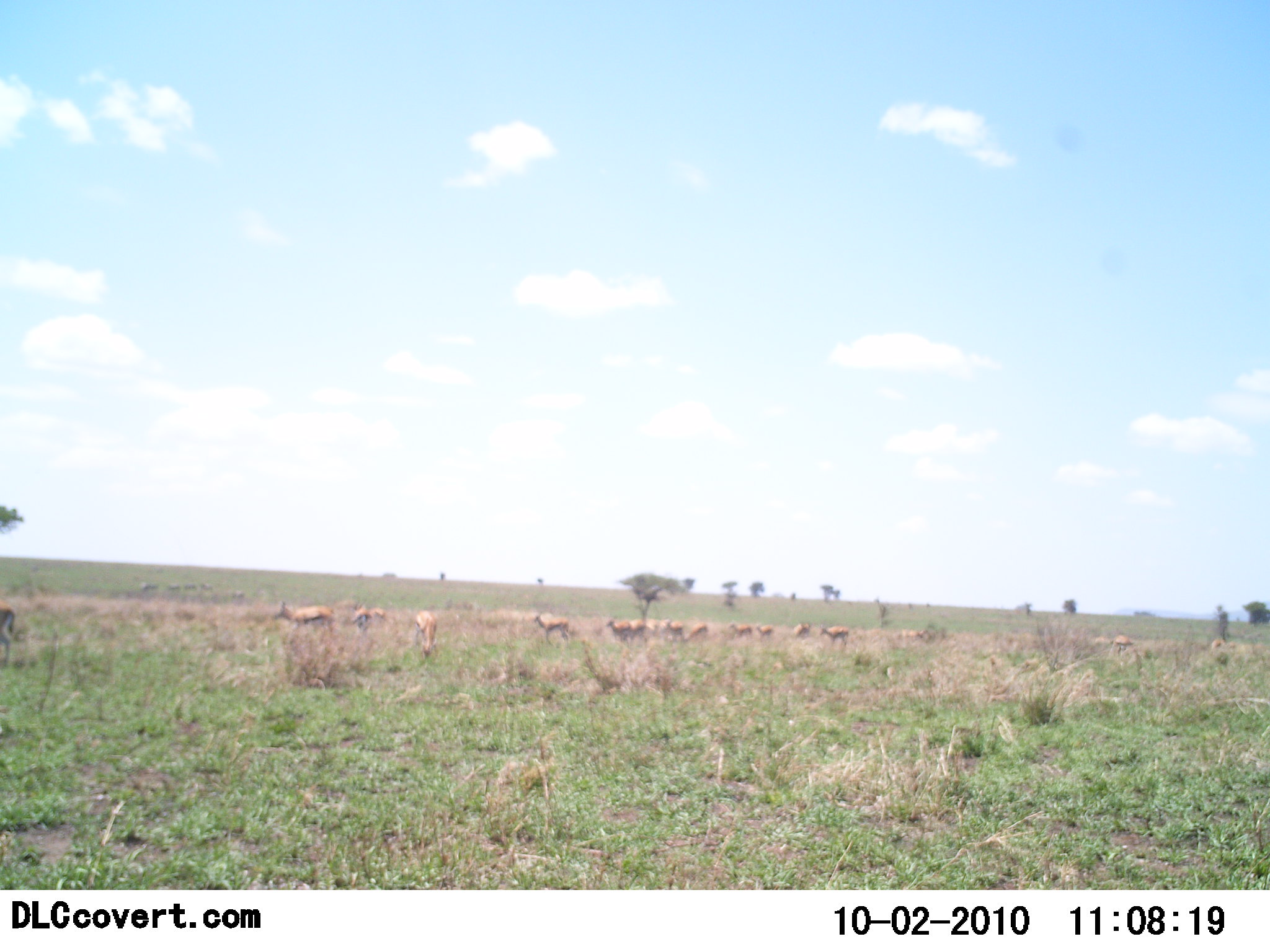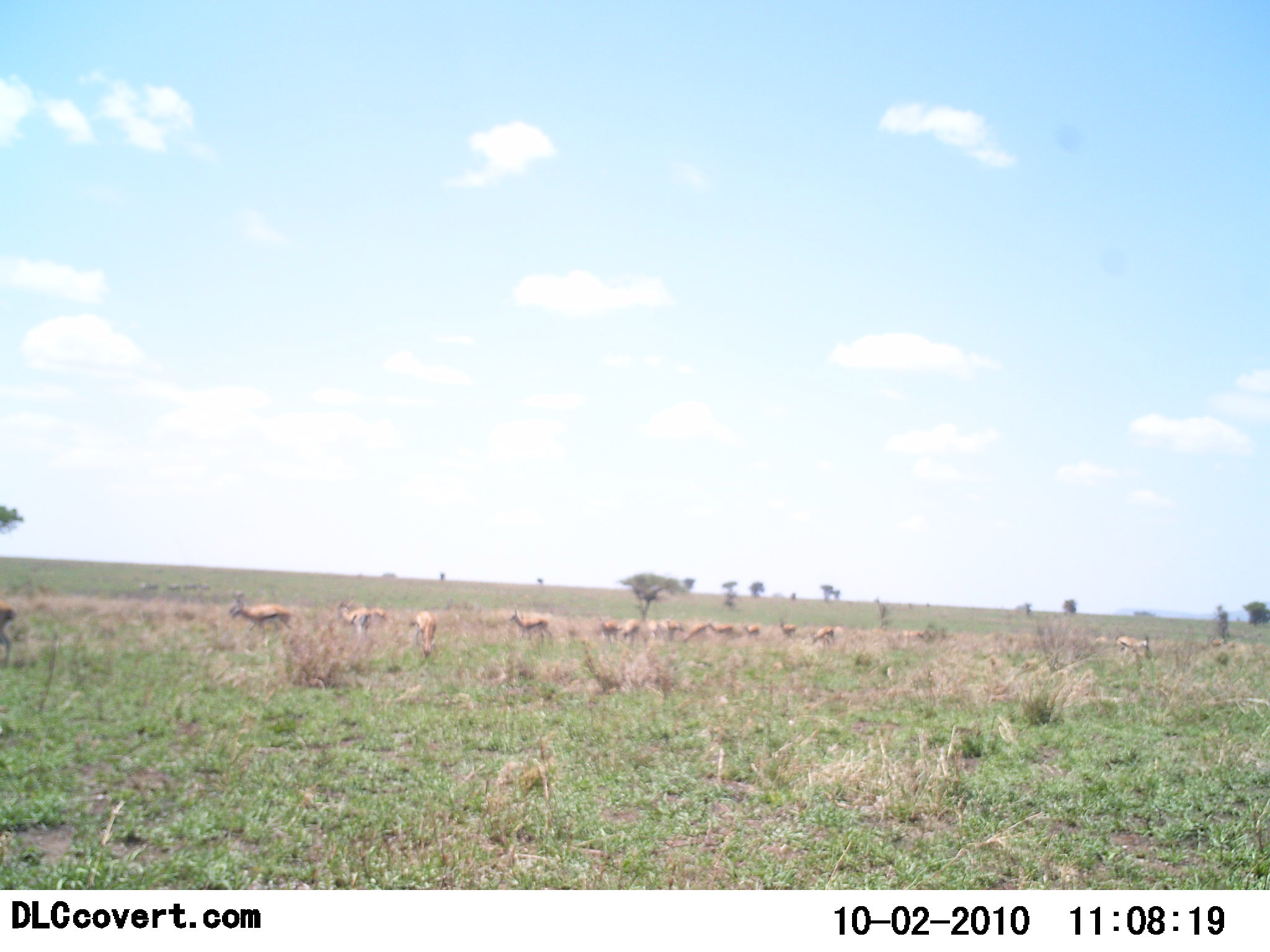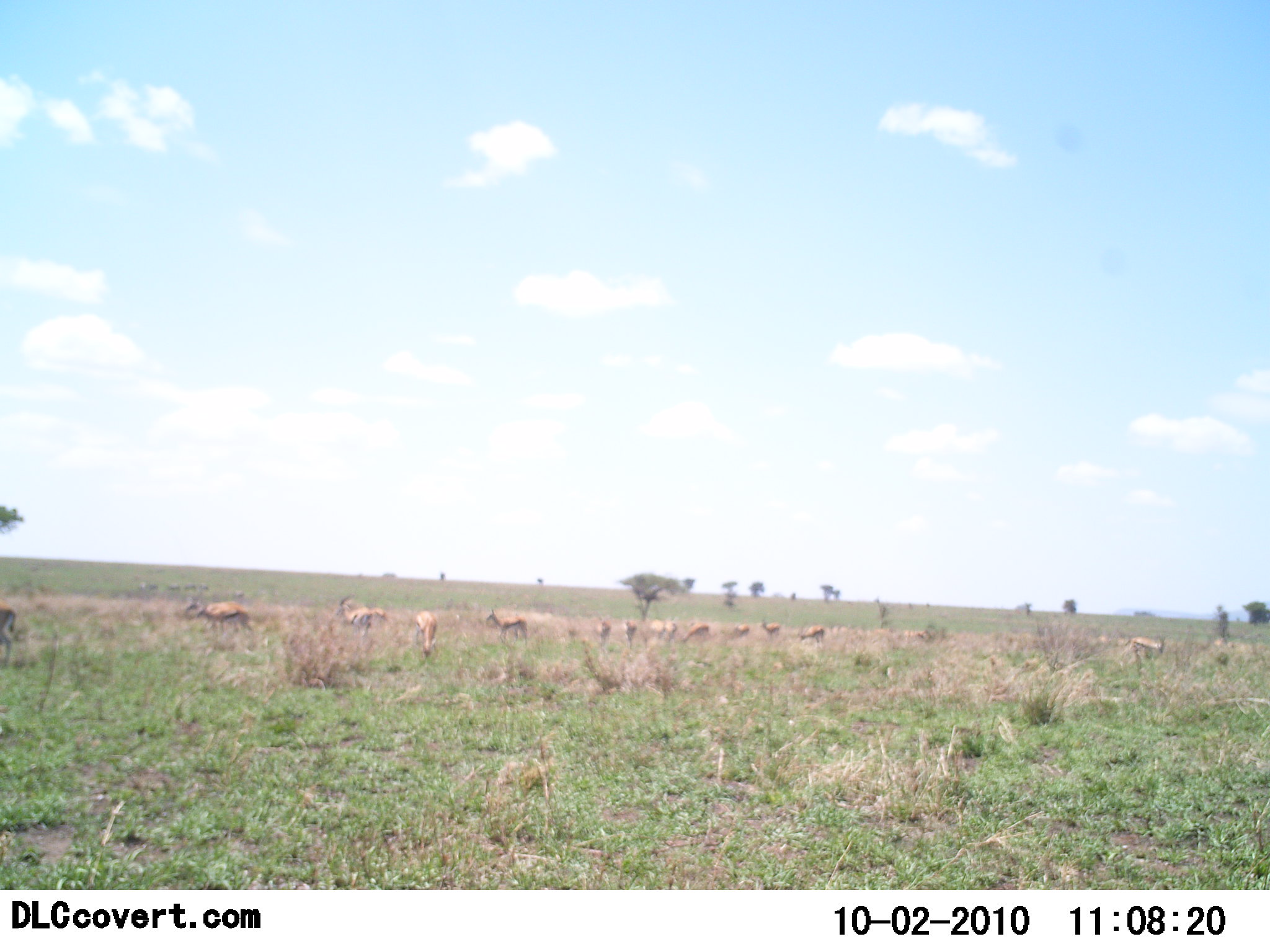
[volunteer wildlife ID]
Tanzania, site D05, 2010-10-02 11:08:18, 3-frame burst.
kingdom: Animalia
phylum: Chordata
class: Mammalia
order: Artiodactyla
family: Bovidae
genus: Eudorcas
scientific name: Eudorcas thomsonii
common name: thomson's gazelle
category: gazellethomsons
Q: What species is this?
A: Gazellethomsons (thomson's gazelle) (Eudorcas thomsonii).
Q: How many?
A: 11-50.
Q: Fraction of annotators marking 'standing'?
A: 0%.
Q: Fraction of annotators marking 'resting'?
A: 0%.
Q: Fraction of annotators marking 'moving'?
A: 100%.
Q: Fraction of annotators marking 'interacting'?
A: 8%.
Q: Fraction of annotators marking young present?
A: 0%.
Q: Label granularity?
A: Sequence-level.